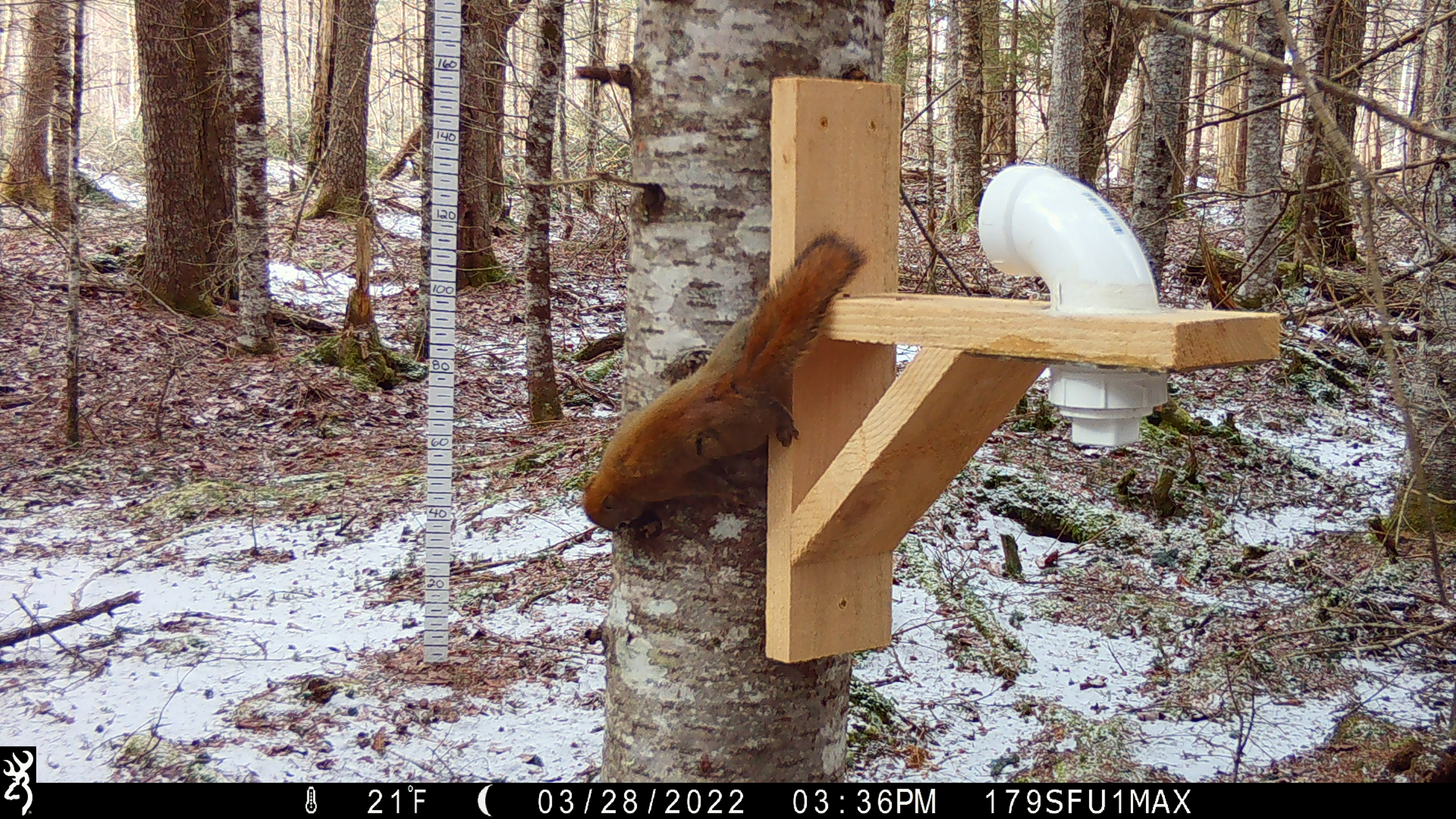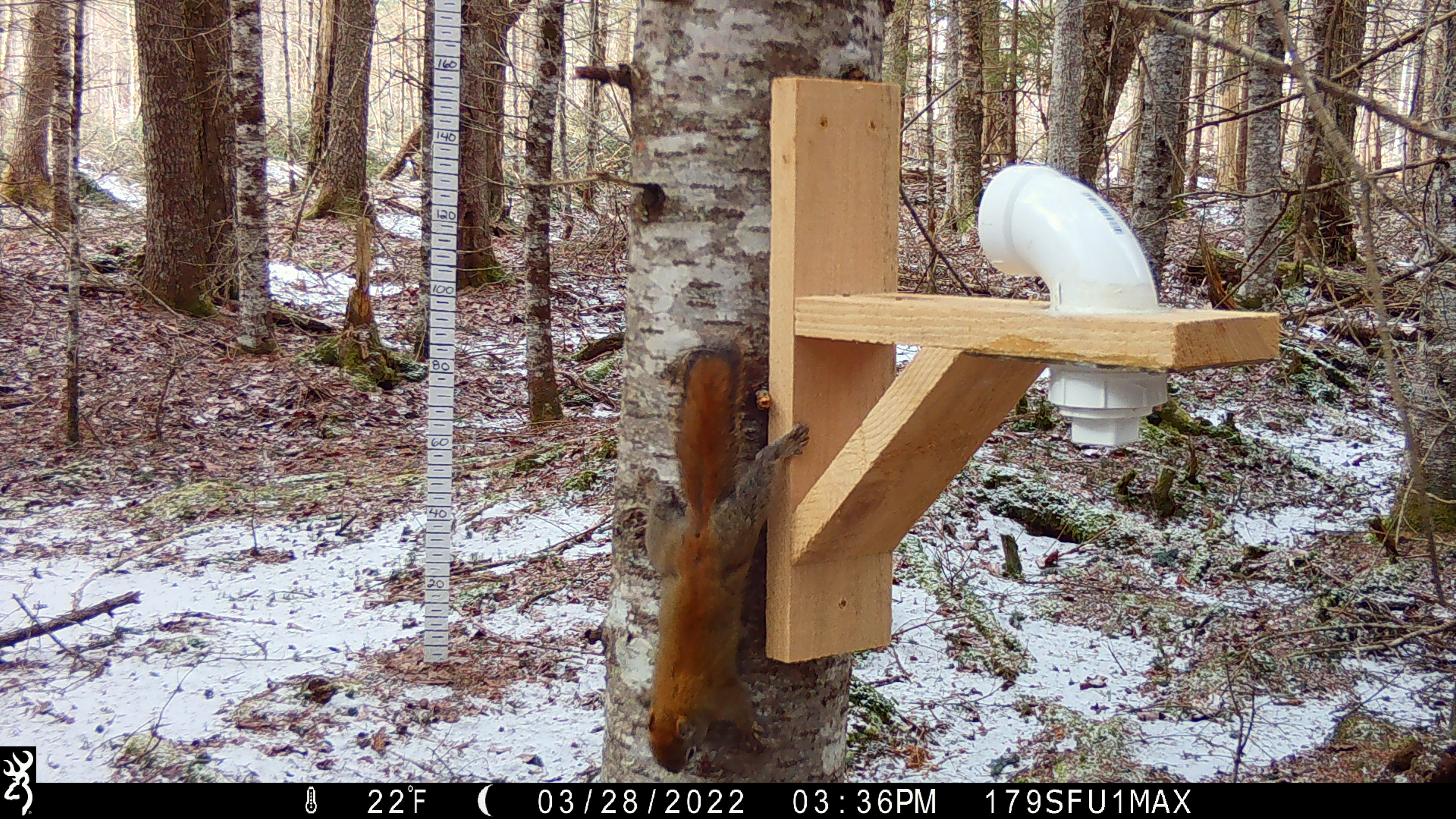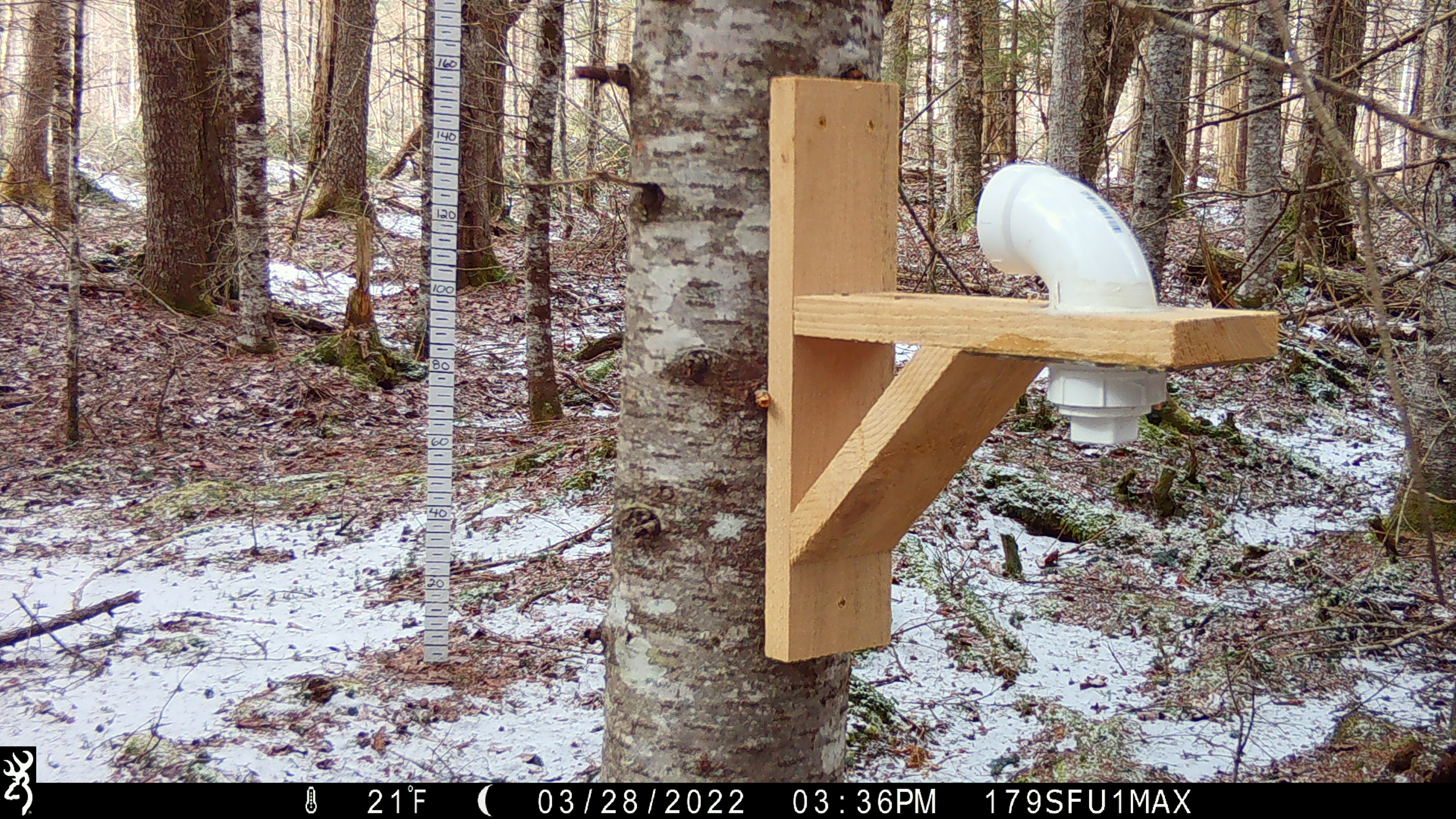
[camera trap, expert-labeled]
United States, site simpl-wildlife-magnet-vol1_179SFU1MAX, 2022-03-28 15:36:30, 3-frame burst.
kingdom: Animalia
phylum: Chordata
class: Mammalia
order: Rodentia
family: Sciuridae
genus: Tamiasciurus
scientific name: Tamiasciurus hudsonicus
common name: red squirrel